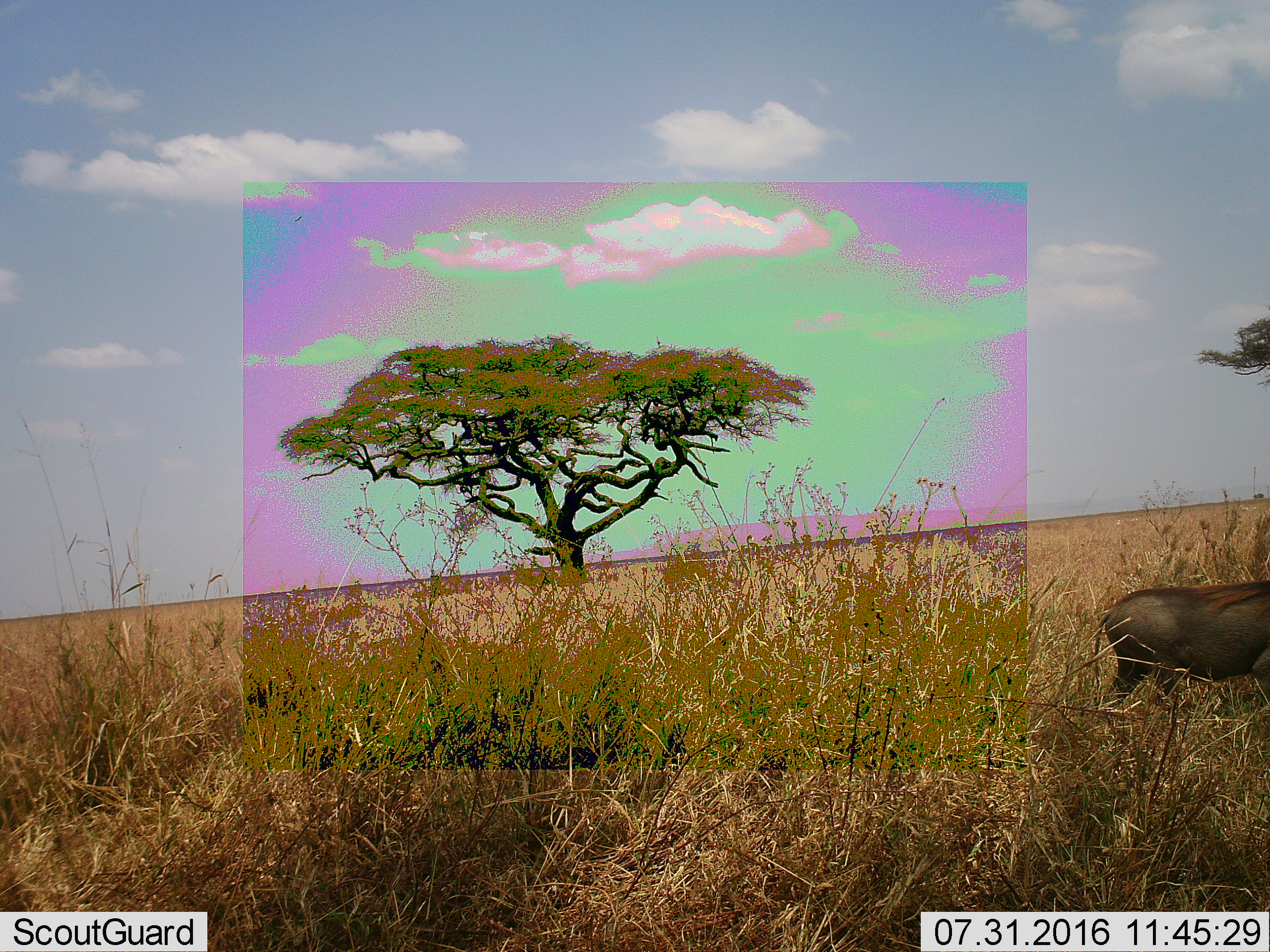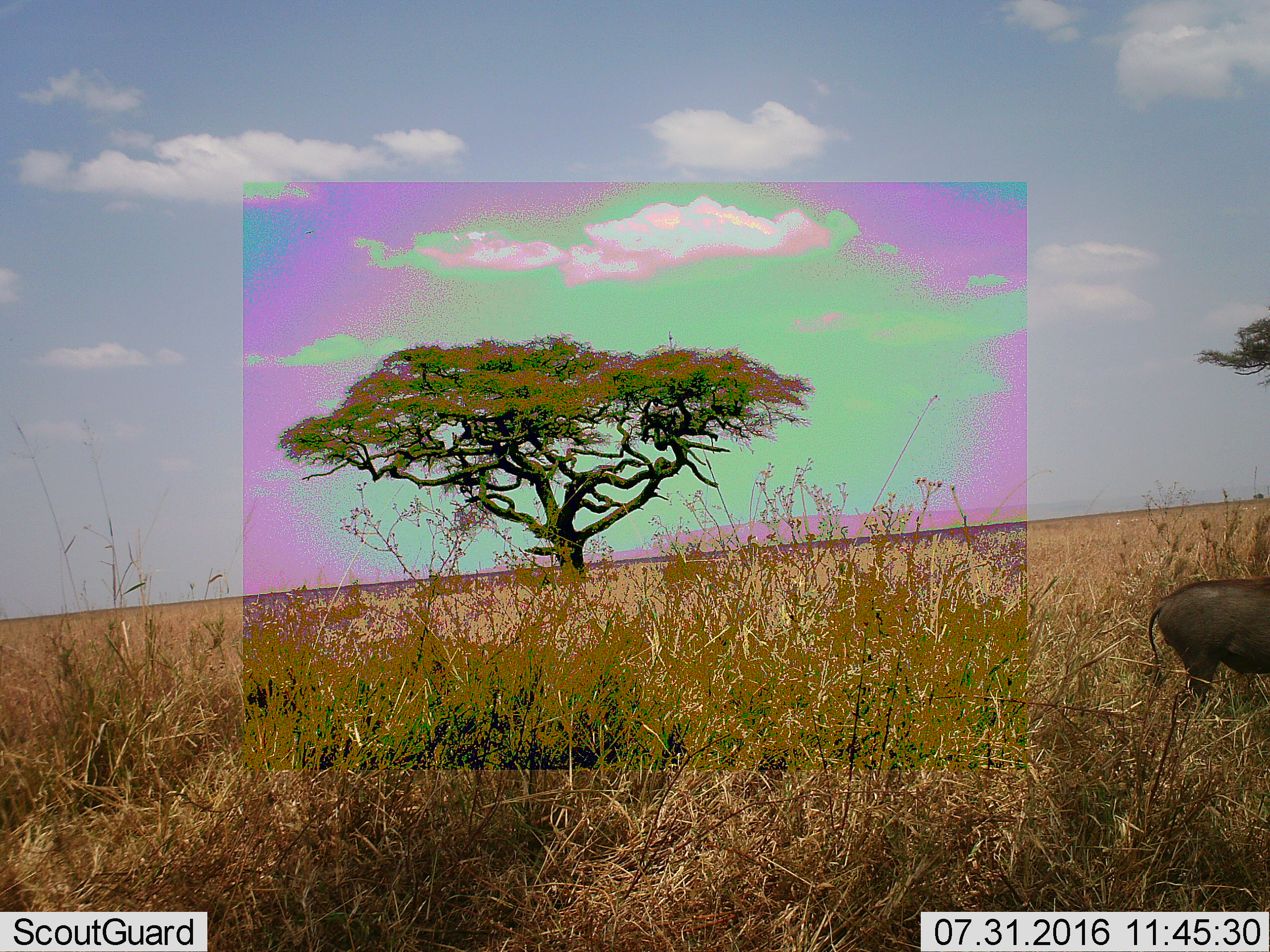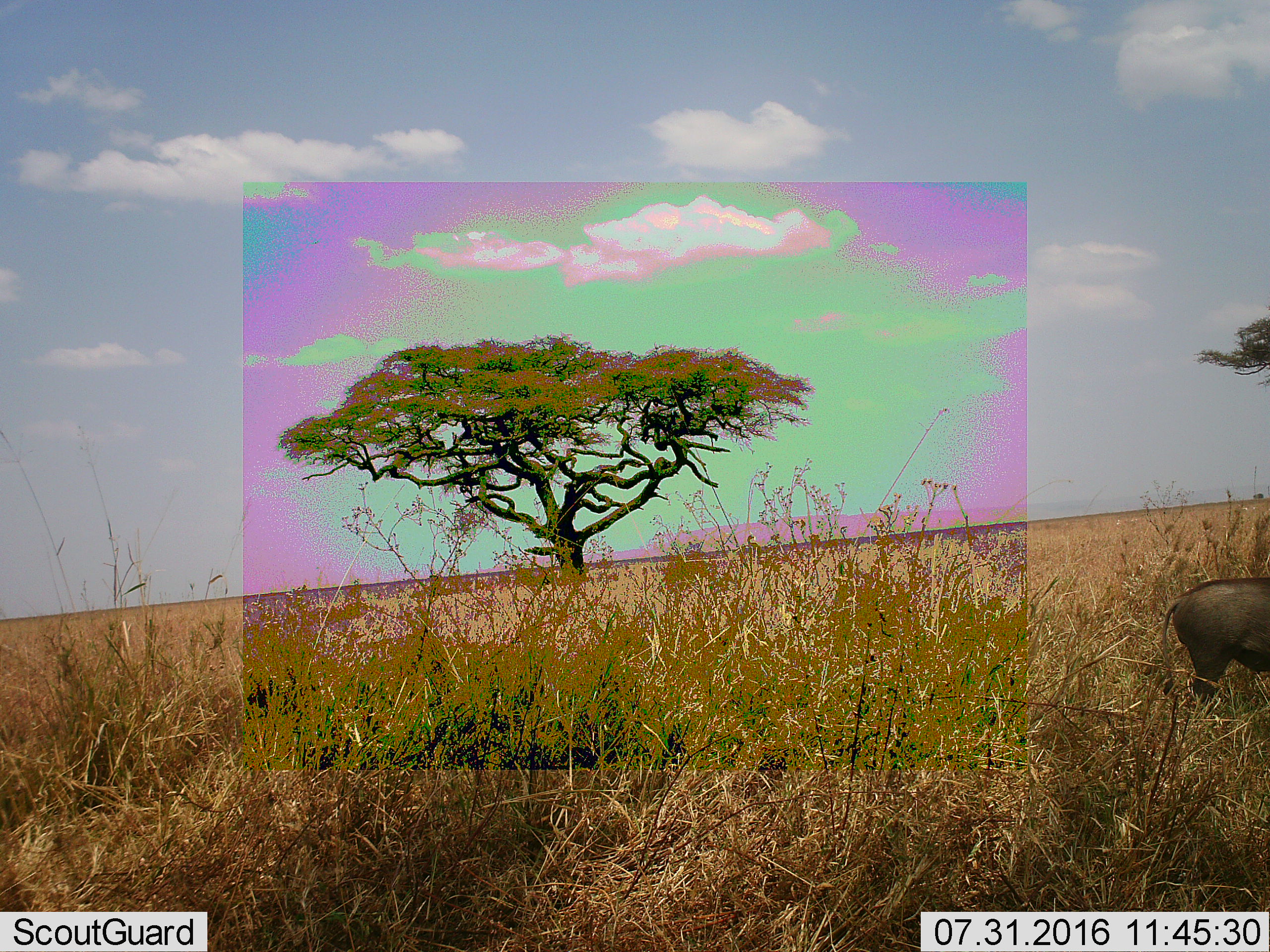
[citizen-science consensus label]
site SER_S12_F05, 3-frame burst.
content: unidentified animal